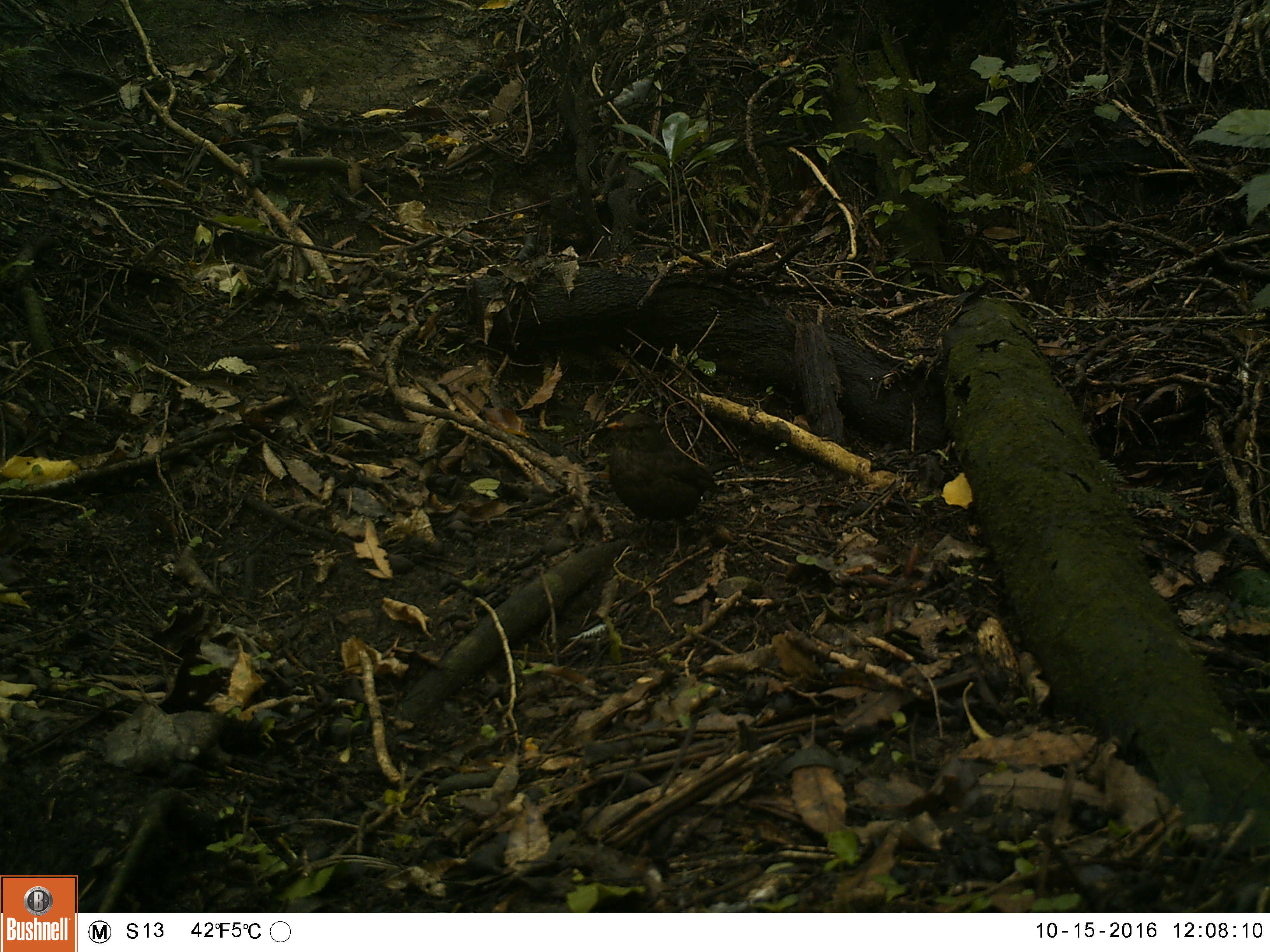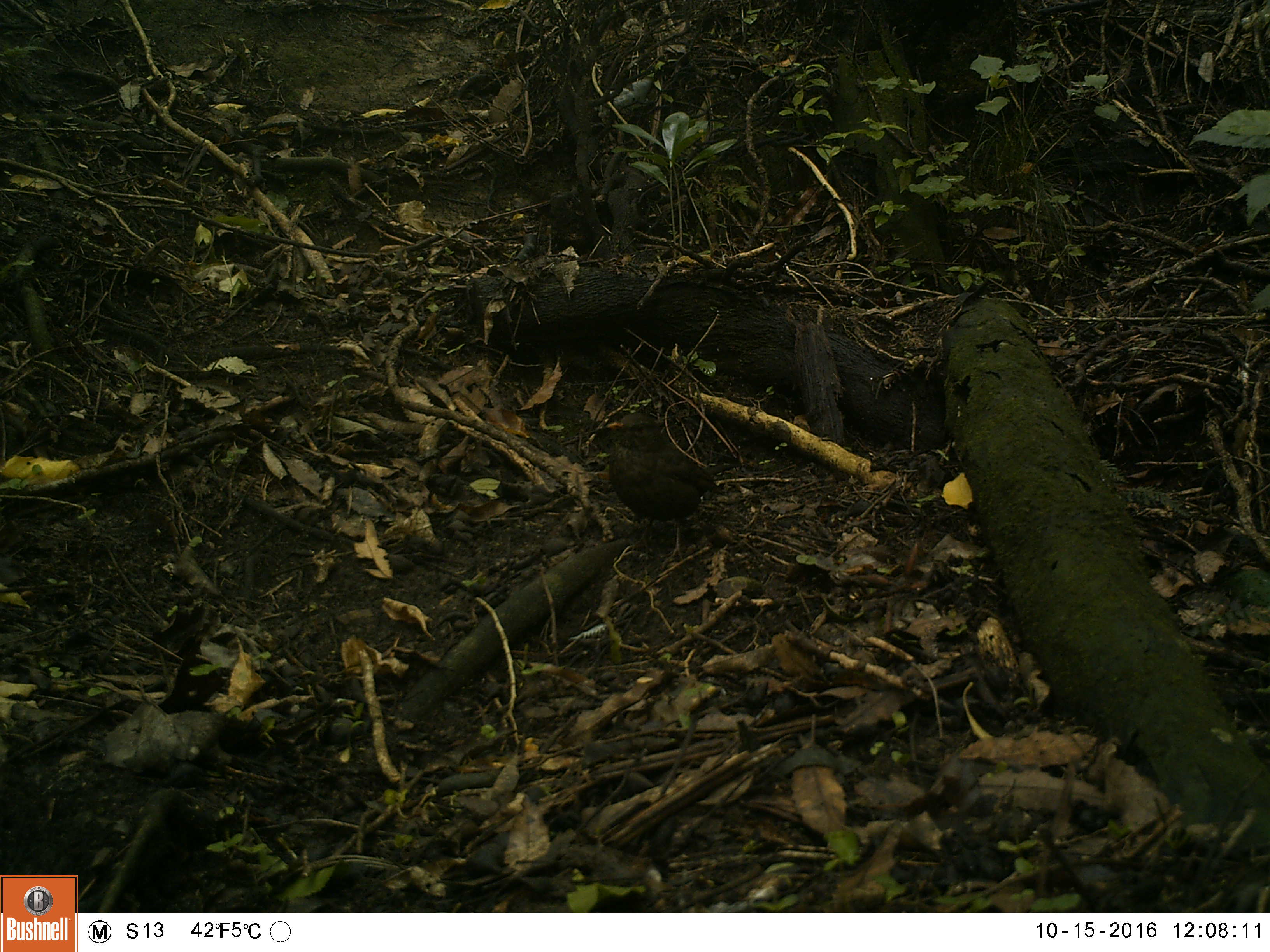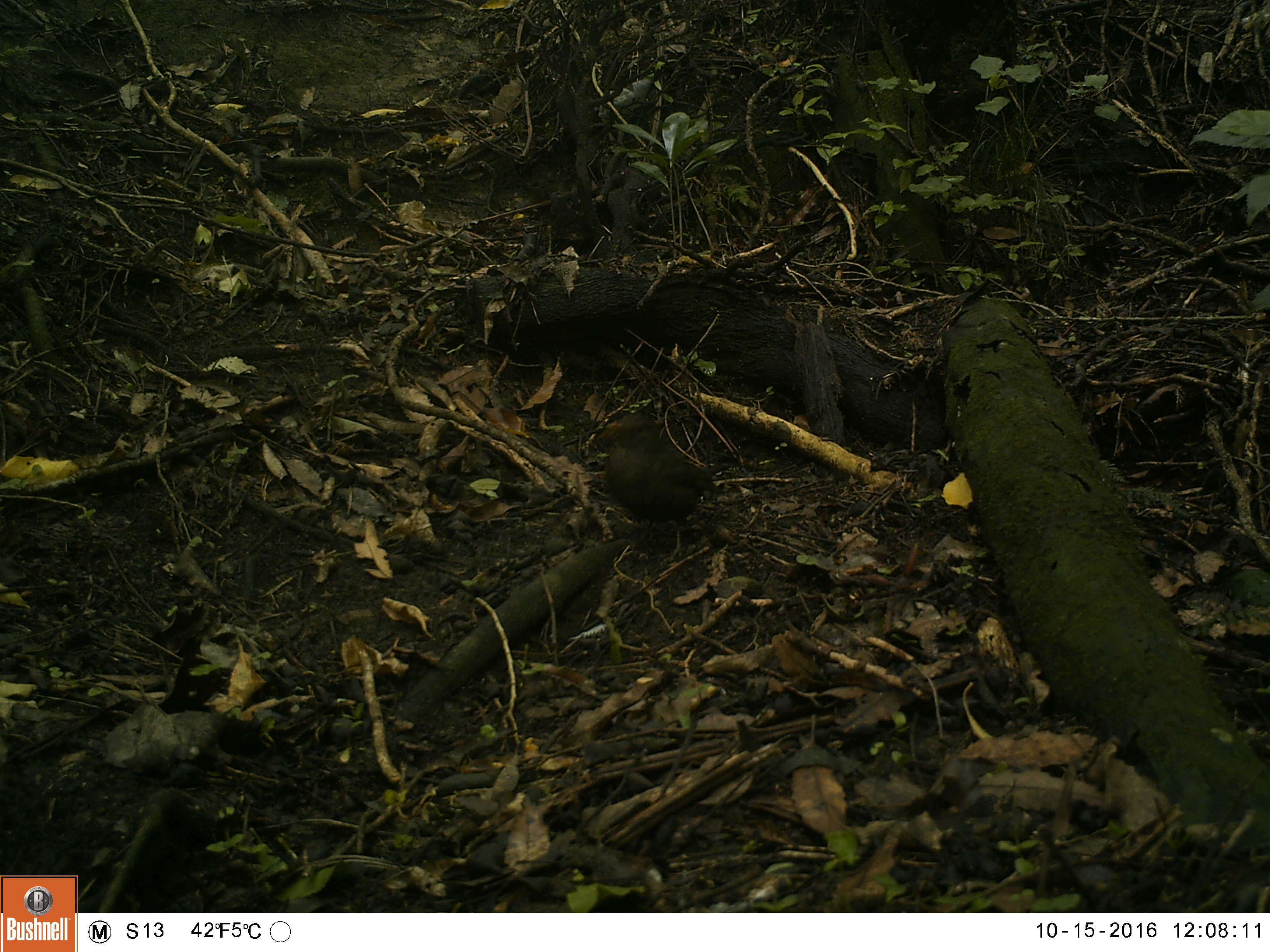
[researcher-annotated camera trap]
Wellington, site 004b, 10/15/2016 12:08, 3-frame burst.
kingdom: Animalia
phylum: Chordata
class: Aves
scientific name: Aves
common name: bird